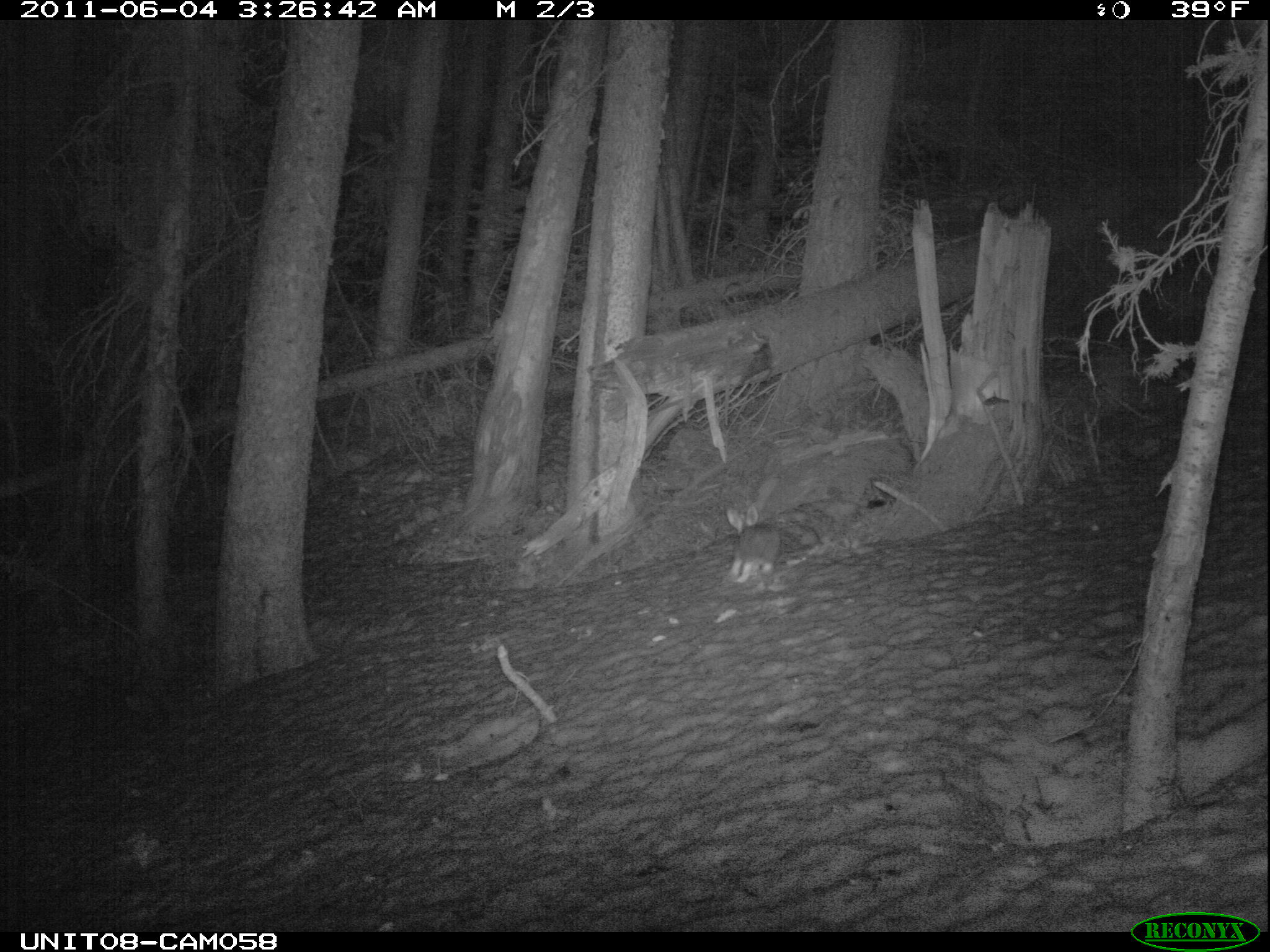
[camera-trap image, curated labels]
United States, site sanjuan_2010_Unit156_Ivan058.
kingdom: Animalia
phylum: Chordata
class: Mammalia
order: Lagomorpha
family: Leporidae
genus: Lepus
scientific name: Lepus americanus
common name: snowshoe hare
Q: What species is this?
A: Lepus americanus (snowshoe hare).